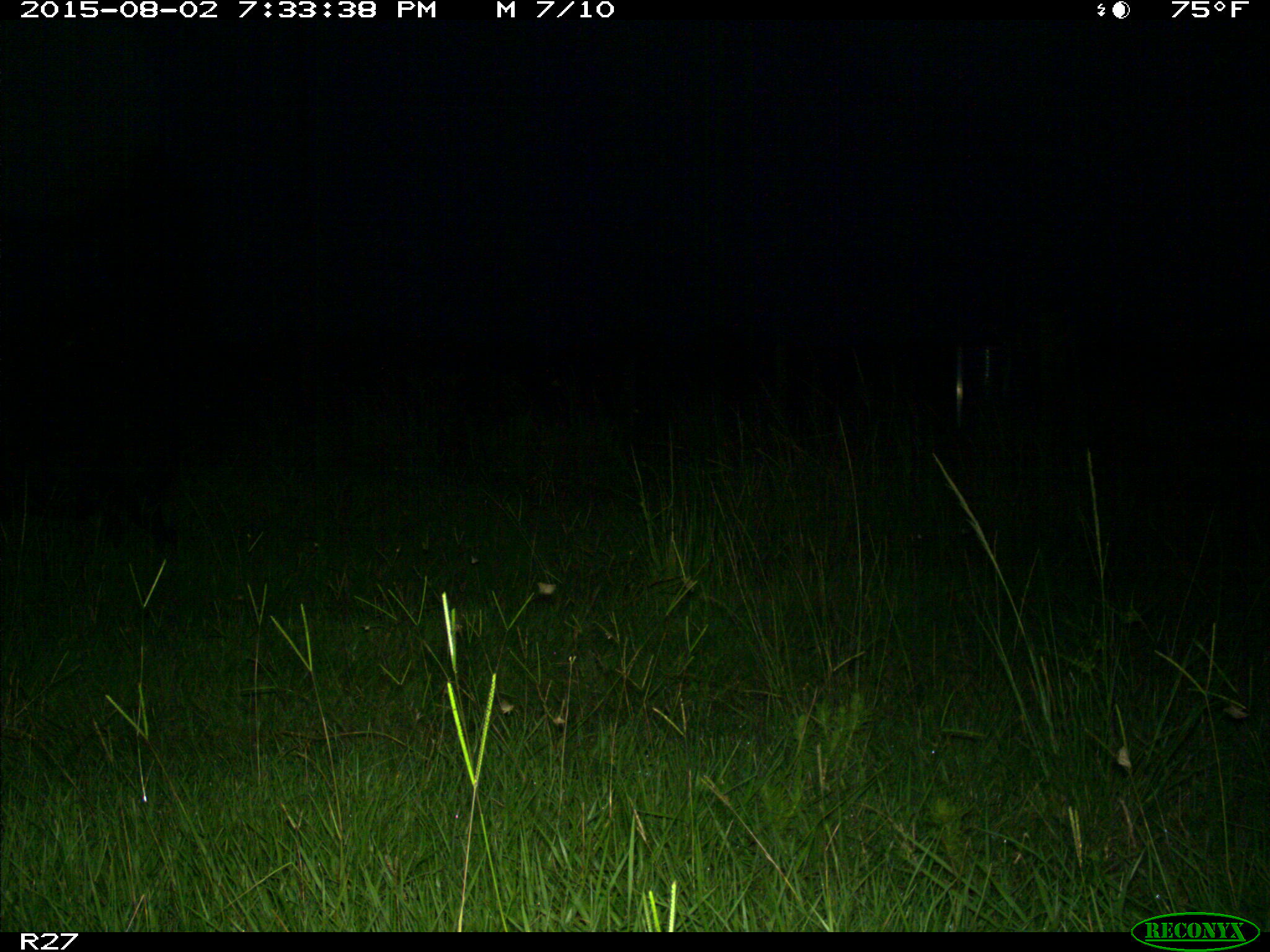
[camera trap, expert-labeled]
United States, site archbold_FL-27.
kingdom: Animalia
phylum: Chordata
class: Mammalia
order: Artiodactyla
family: Suidae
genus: Sus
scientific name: Sus scrofa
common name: wild boar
Sus scrofa (wild boar).